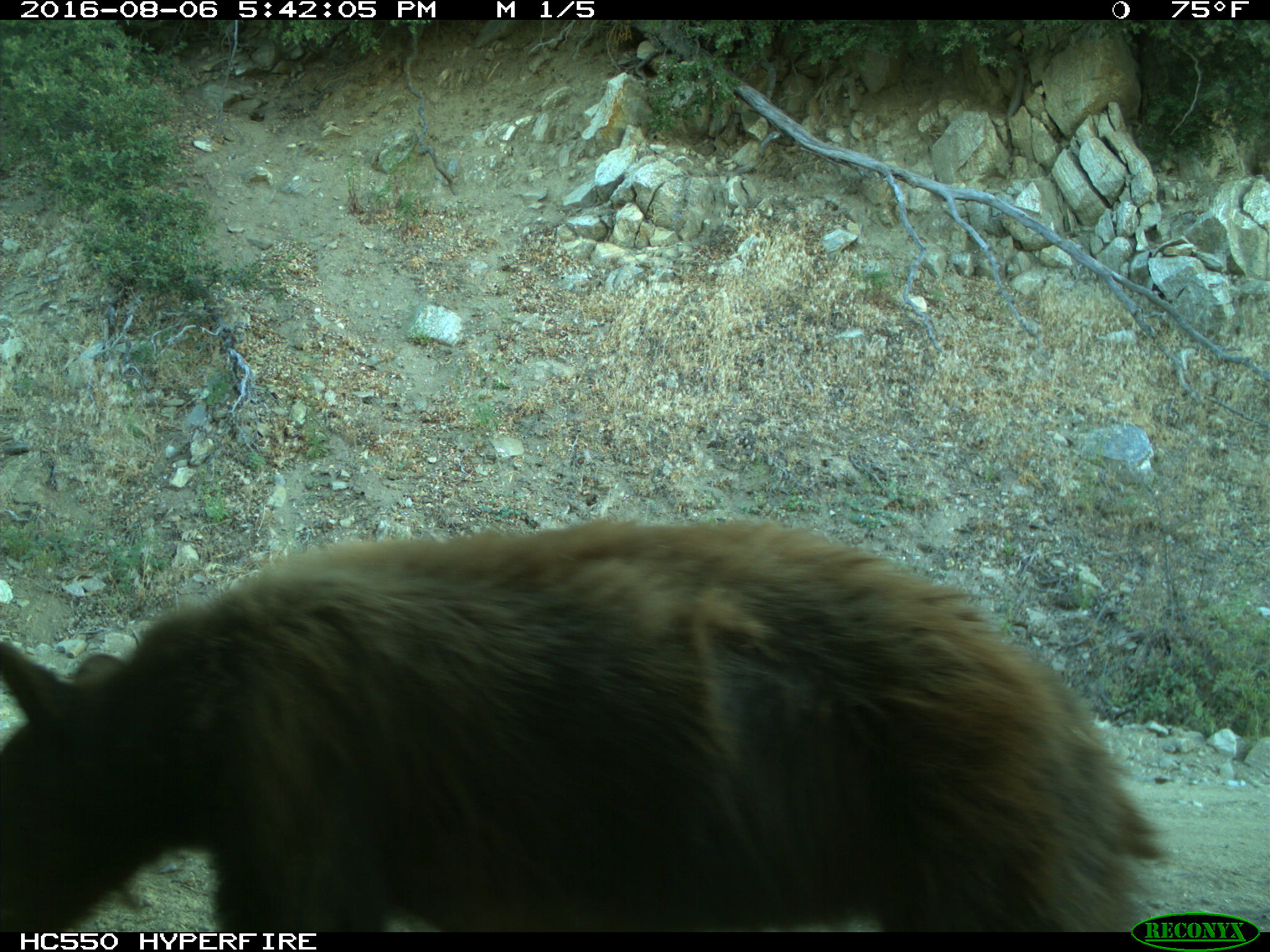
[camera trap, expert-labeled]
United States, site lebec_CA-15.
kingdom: Animalia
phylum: Chordata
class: Mammalia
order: Carnivora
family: Ursidae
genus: Ursus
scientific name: Ursus americanus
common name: american black bear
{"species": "Ursus americanus (american black bear)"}